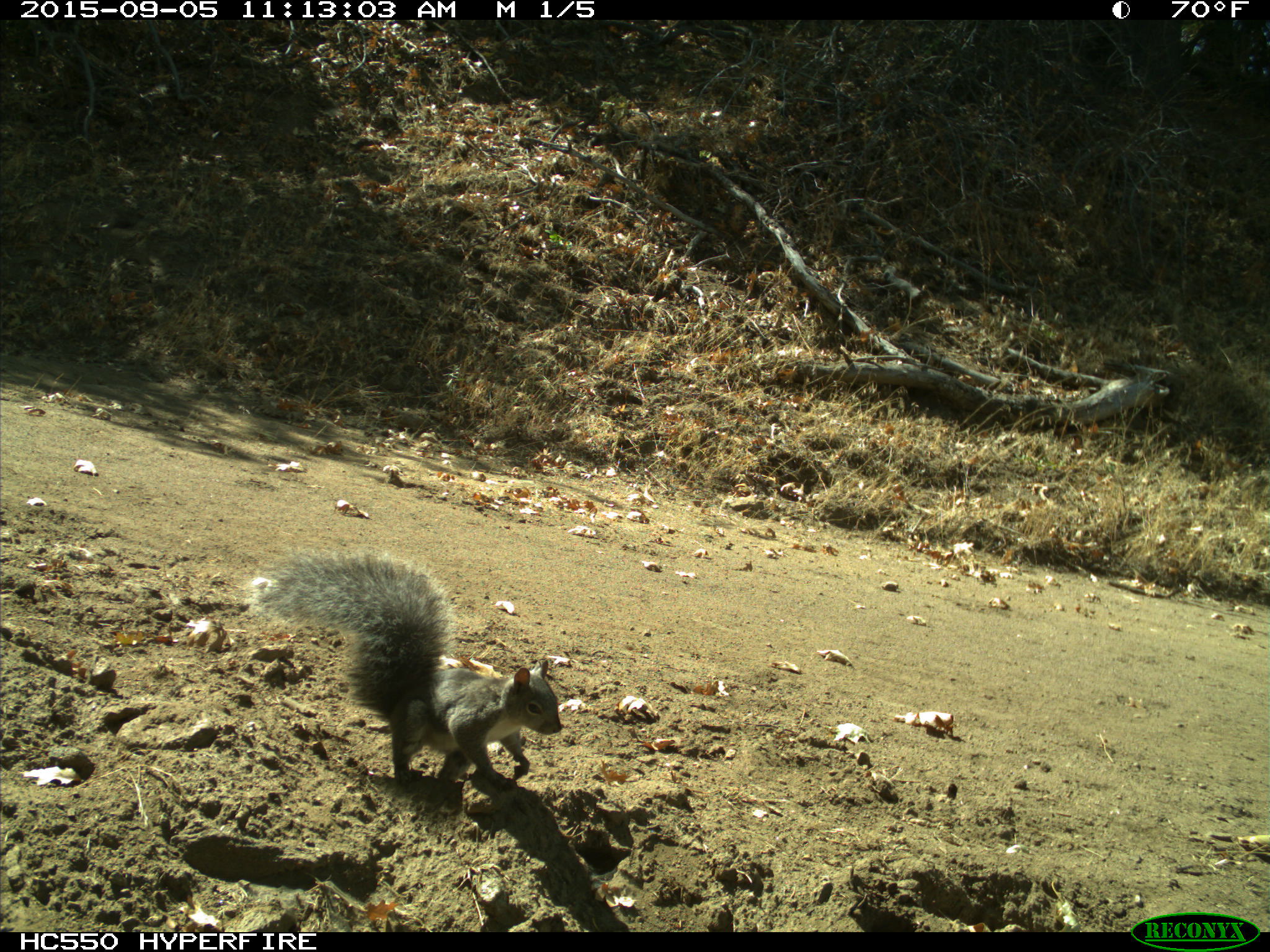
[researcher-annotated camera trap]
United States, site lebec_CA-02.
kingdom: Animalia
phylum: Chordata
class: Mammalia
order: Rodentia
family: Sciuridae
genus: Sciurus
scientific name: Sciurus carolinensis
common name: eastern gray squirrel